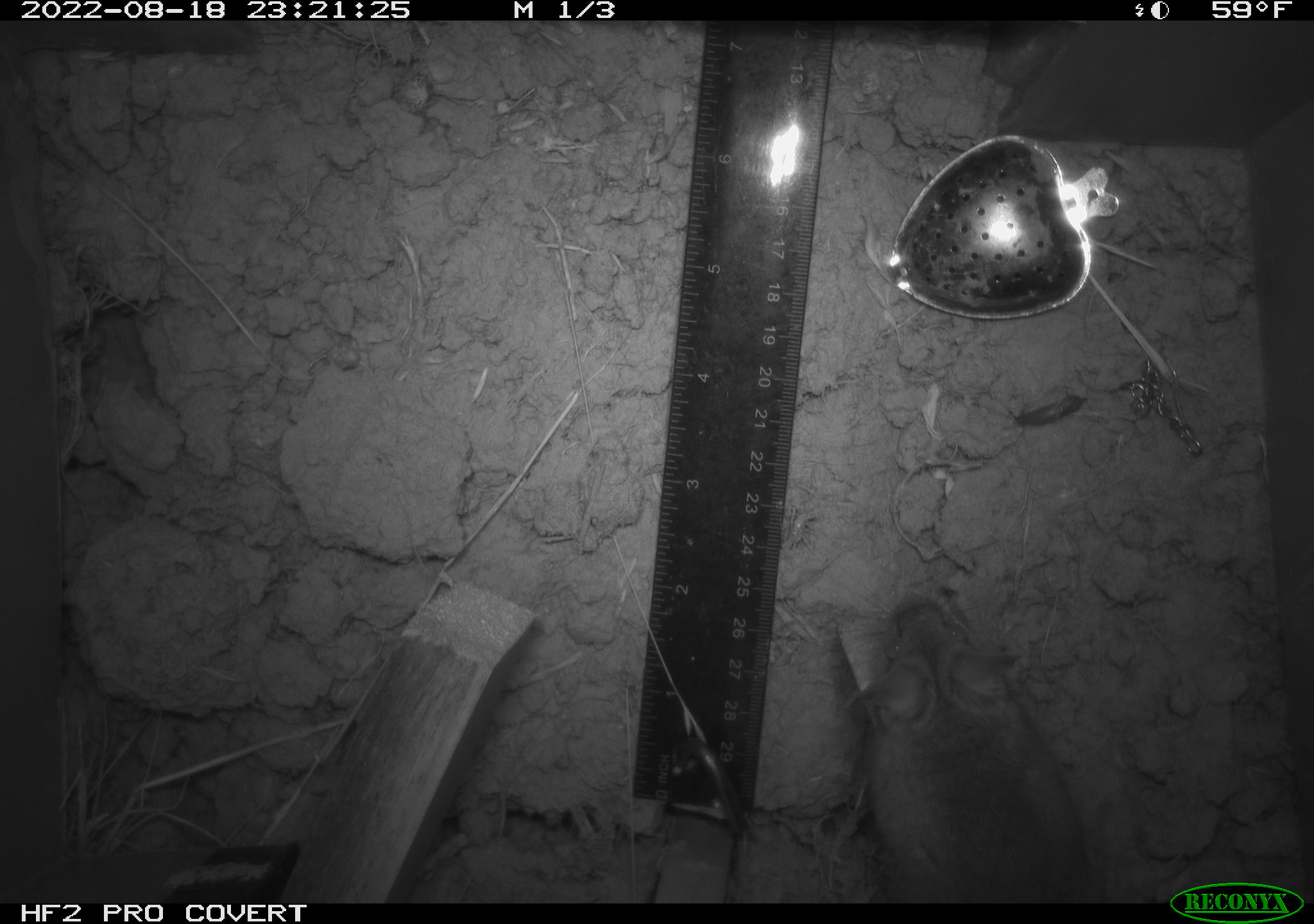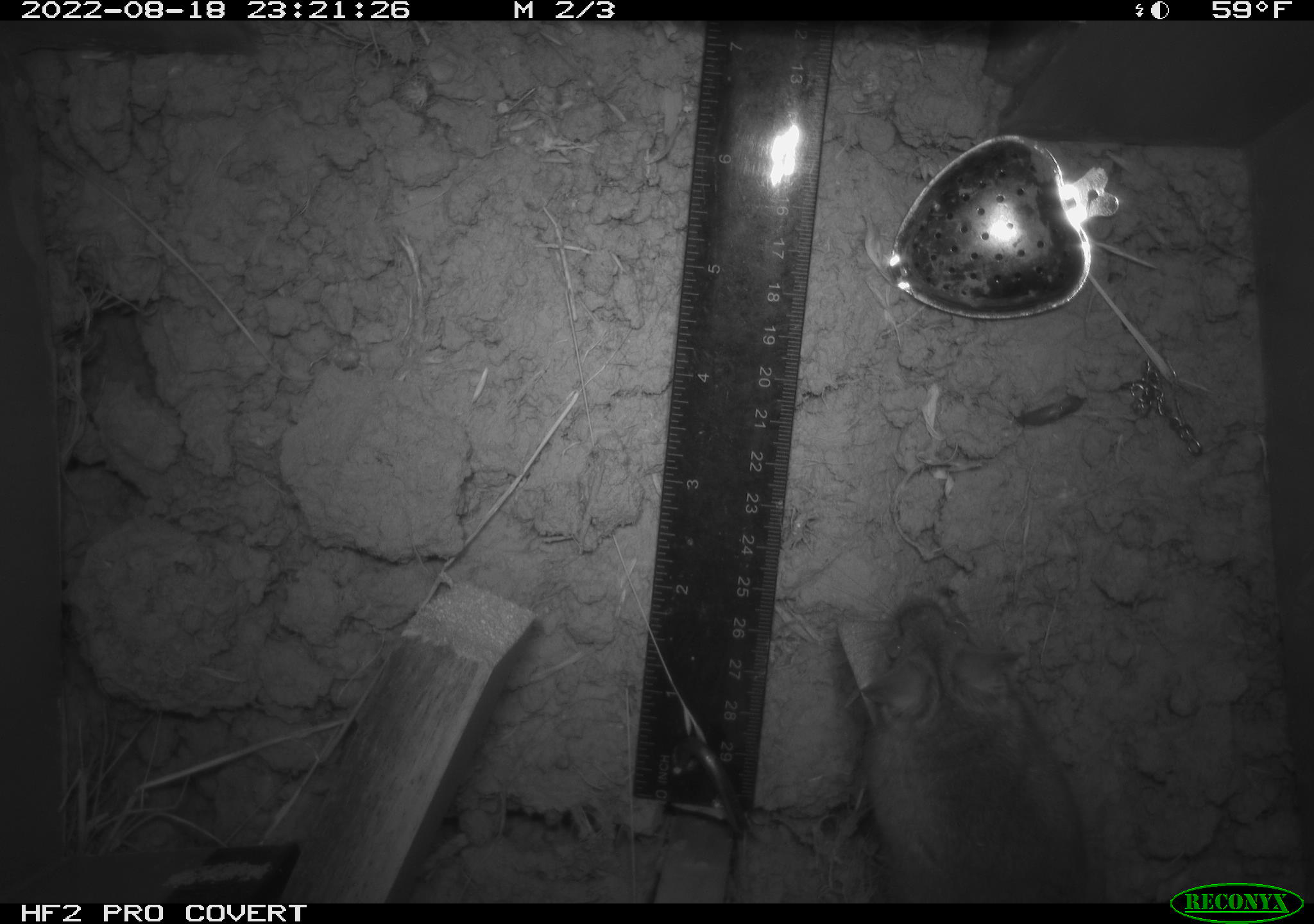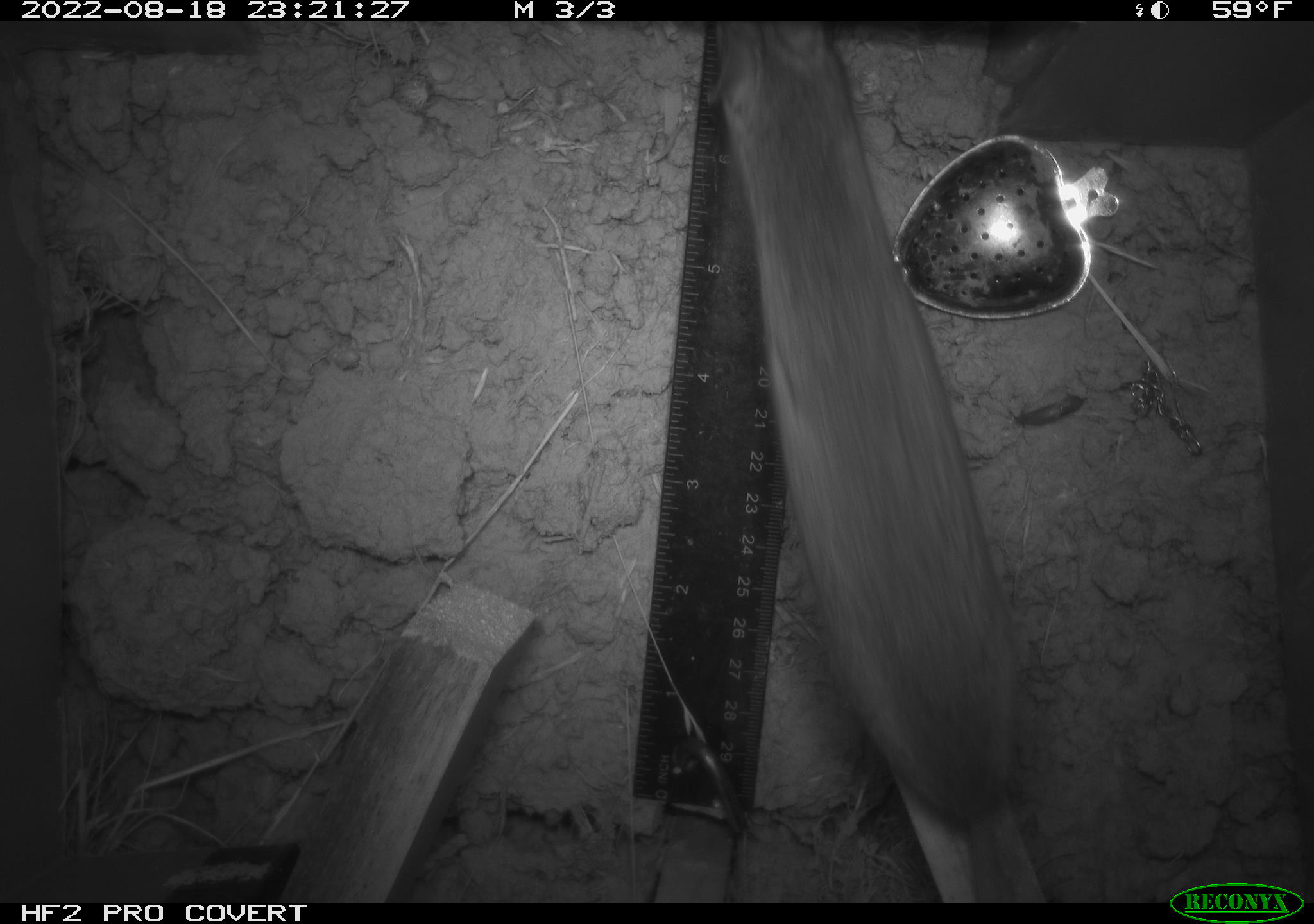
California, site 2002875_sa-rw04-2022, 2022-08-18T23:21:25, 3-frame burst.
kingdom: Animalia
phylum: Chordata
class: Mammalia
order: Rodentia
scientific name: Rodentia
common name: mouse species